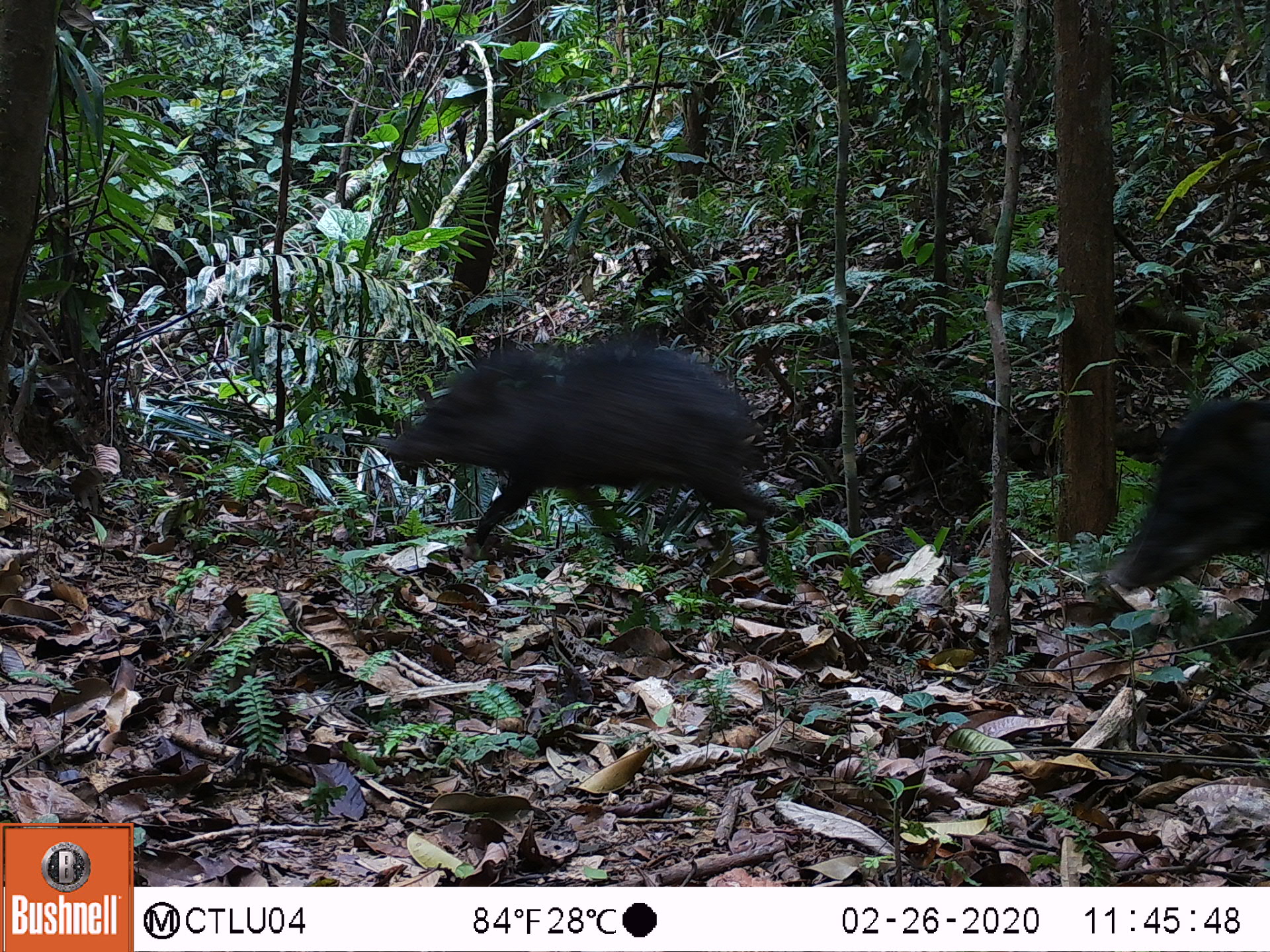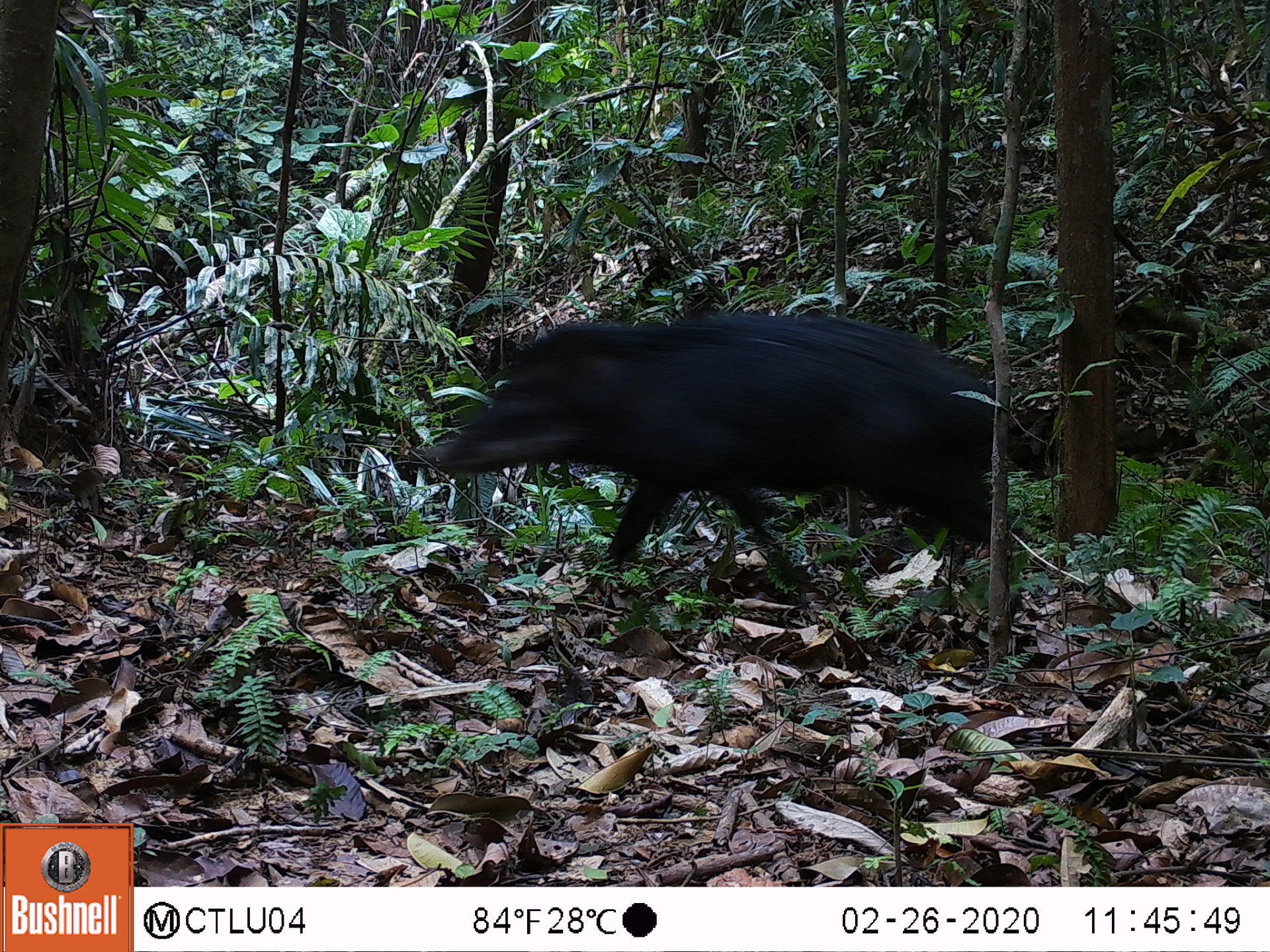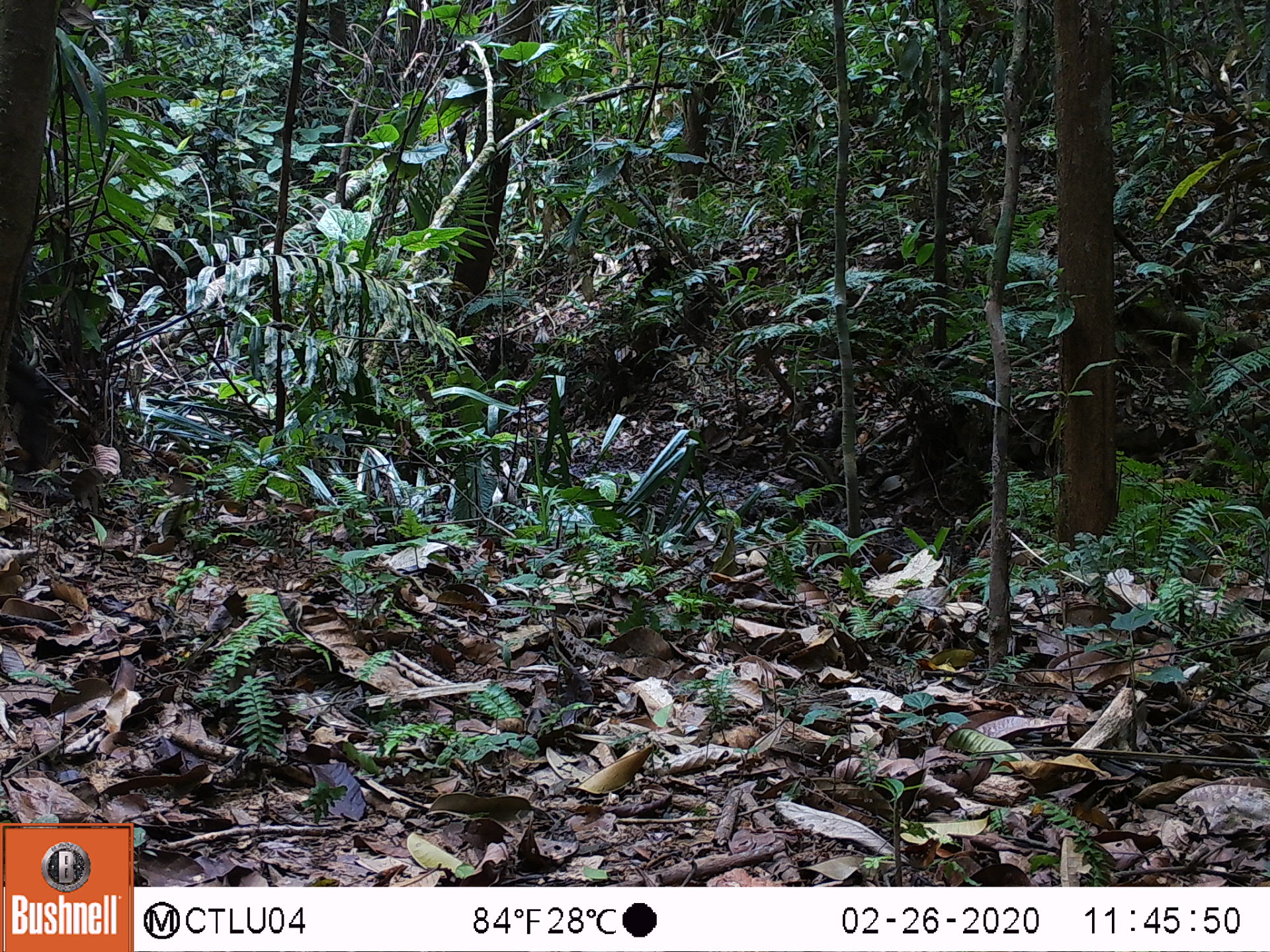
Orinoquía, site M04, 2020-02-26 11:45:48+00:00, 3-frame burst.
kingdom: Animalia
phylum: Chordata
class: Mammalia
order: Artiodactyla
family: Tayassuidae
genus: Tayassu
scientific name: Tayassu pecari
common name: white-lipped peccary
White-lipped peccary (Tayassu pecari).